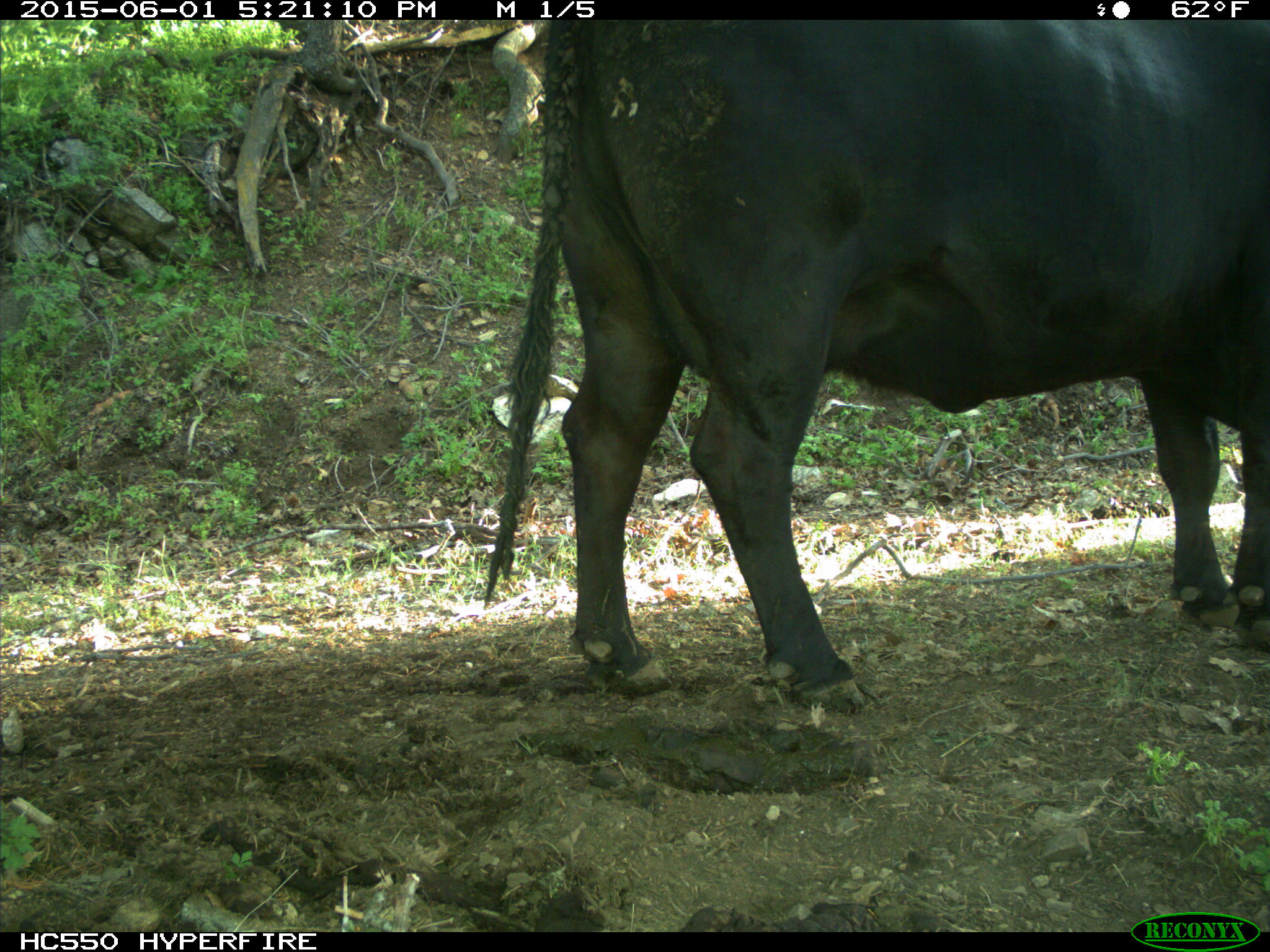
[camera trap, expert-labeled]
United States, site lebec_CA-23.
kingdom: Animalia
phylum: Chordata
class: Mammalia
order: Artiodactyla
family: Bovidae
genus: Bos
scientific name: Bos taurus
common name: domestic cow